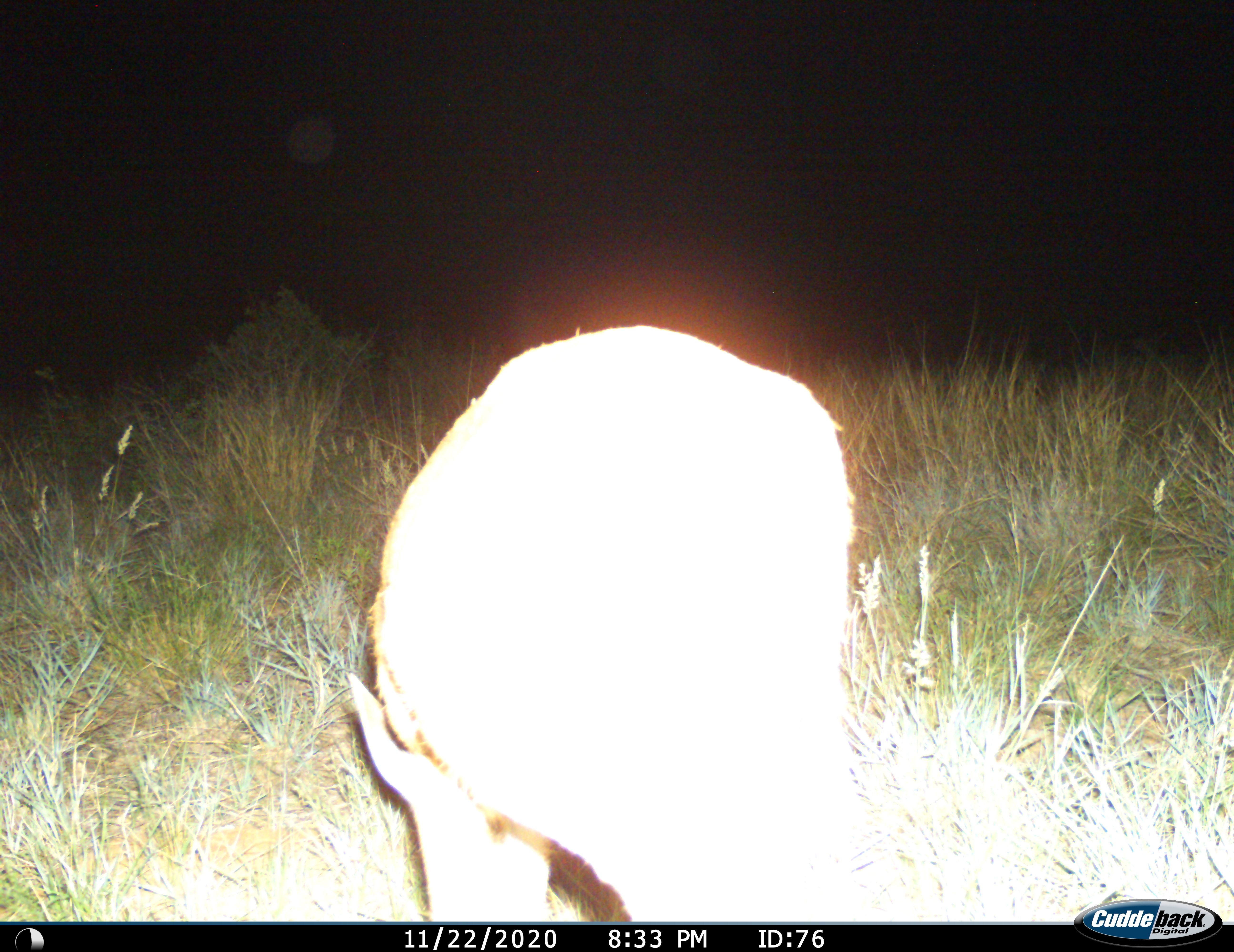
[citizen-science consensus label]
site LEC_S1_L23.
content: unidentified animal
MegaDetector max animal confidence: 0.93